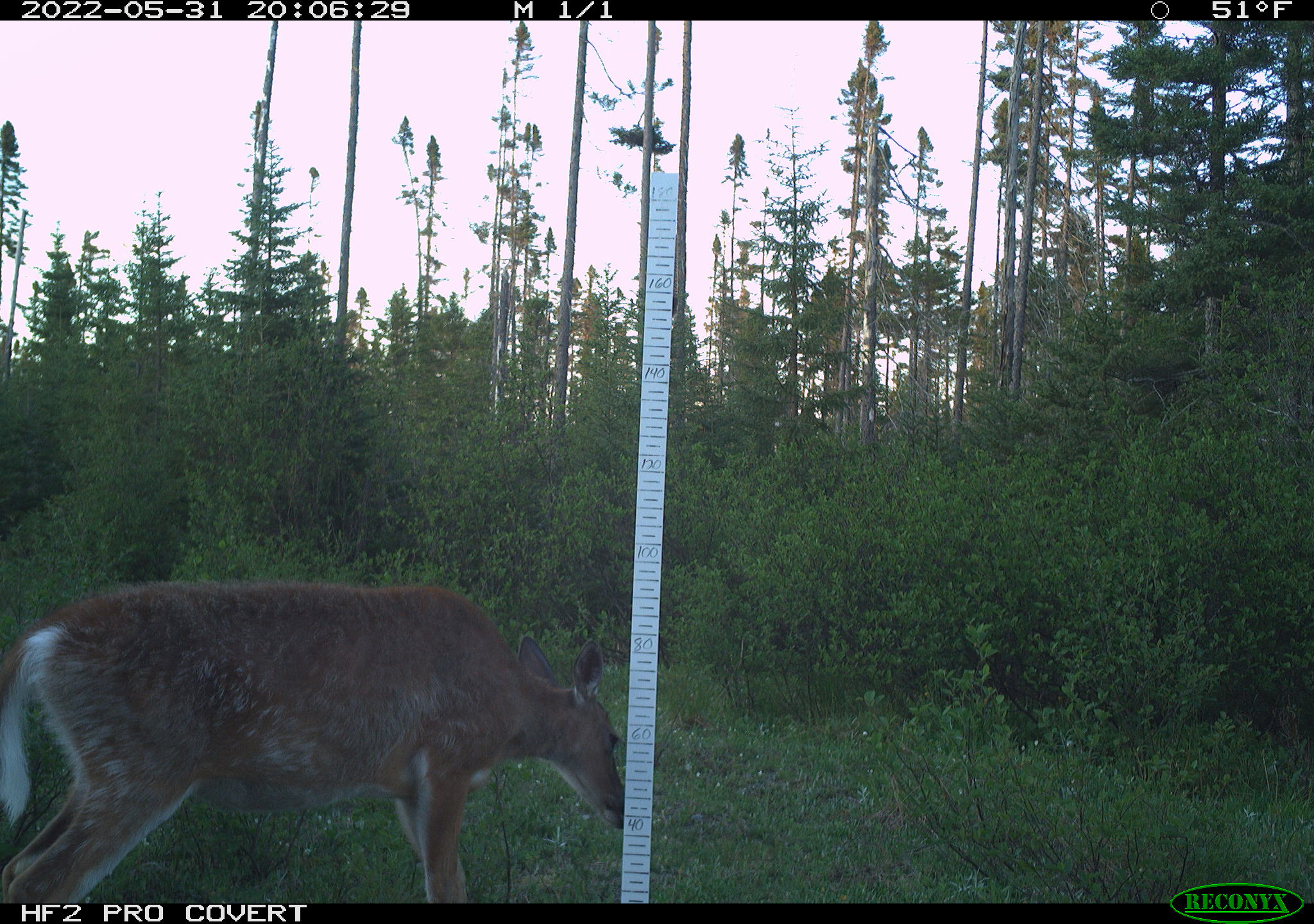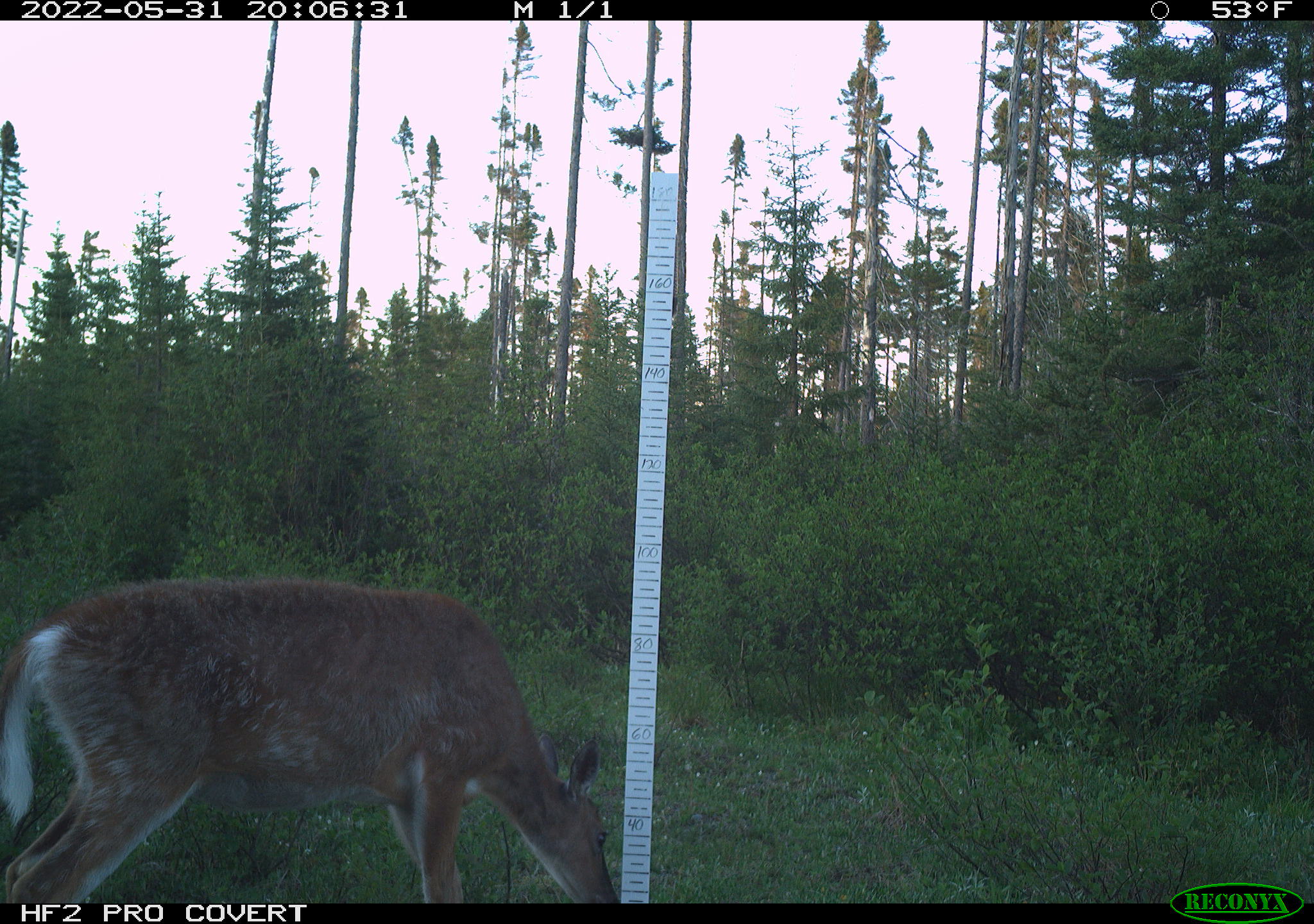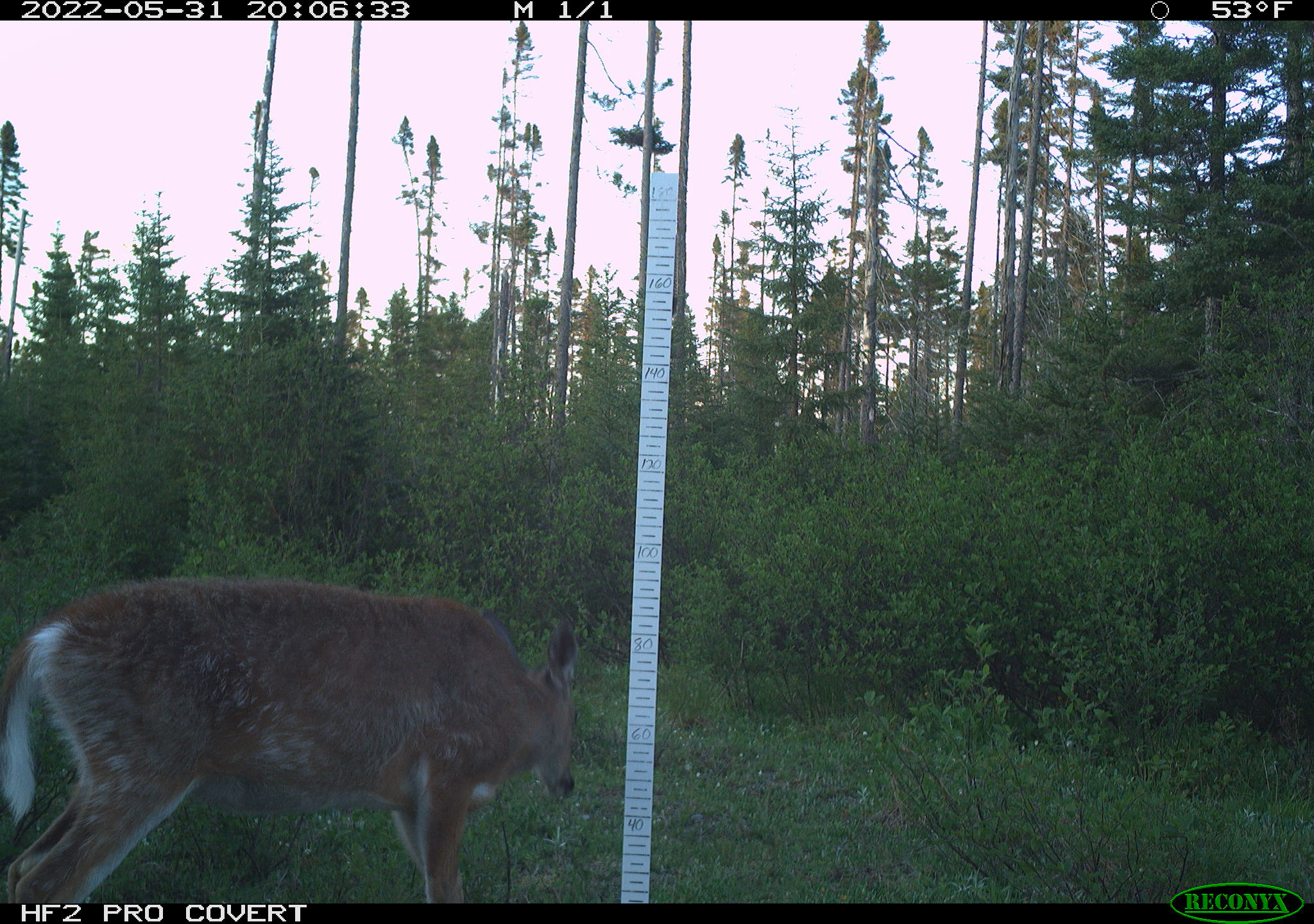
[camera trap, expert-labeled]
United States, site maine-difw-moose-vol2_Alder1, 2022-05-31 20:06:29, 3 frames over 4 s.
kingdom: Animalia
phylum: Chordata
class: Mammalia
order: Artiodactyla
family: Cervidae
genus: Odocoileus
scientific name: Odocoileus virginianus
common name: white-tailed deer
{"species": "white-tailed deer (Odocoileus virginianus)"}